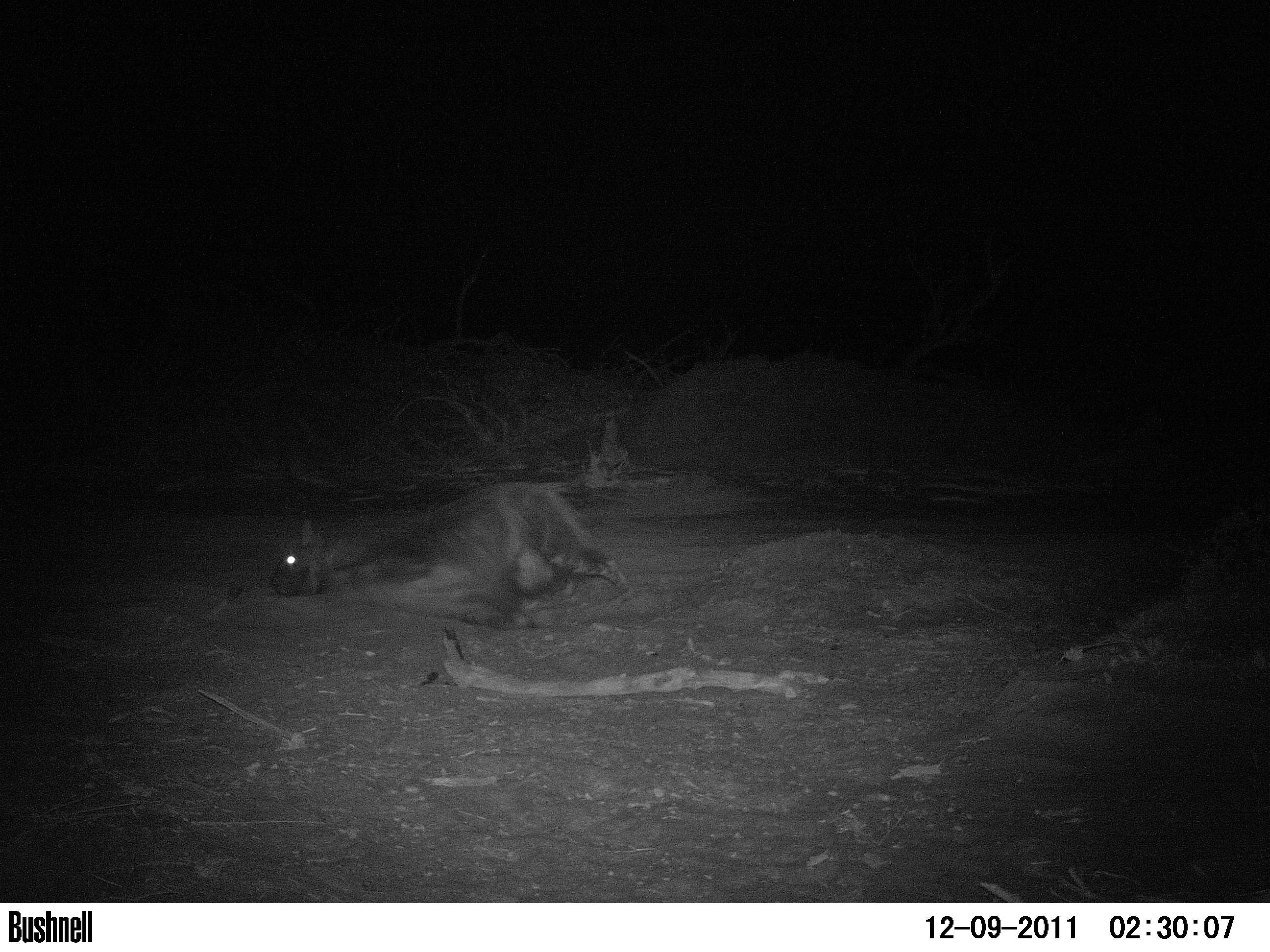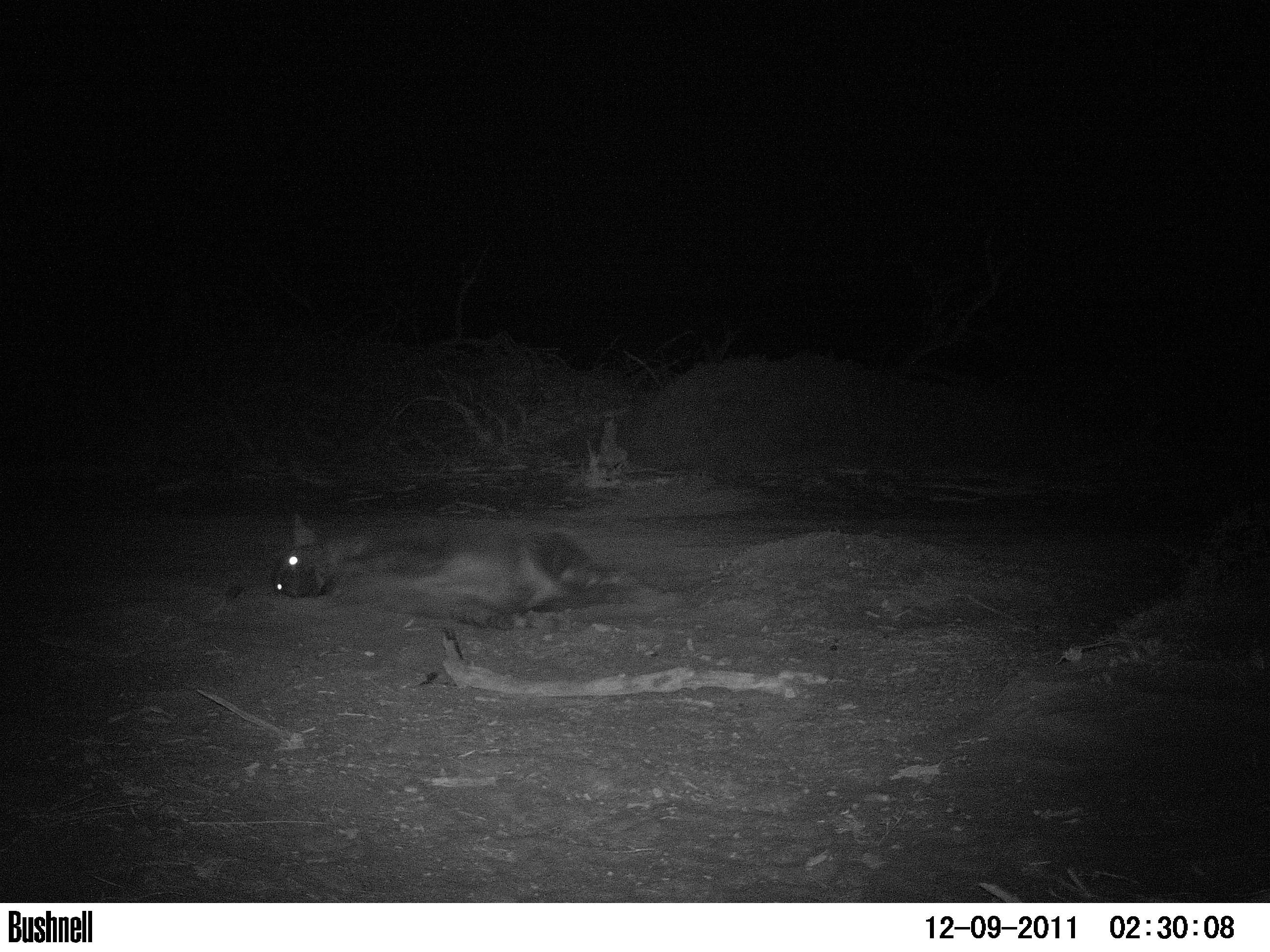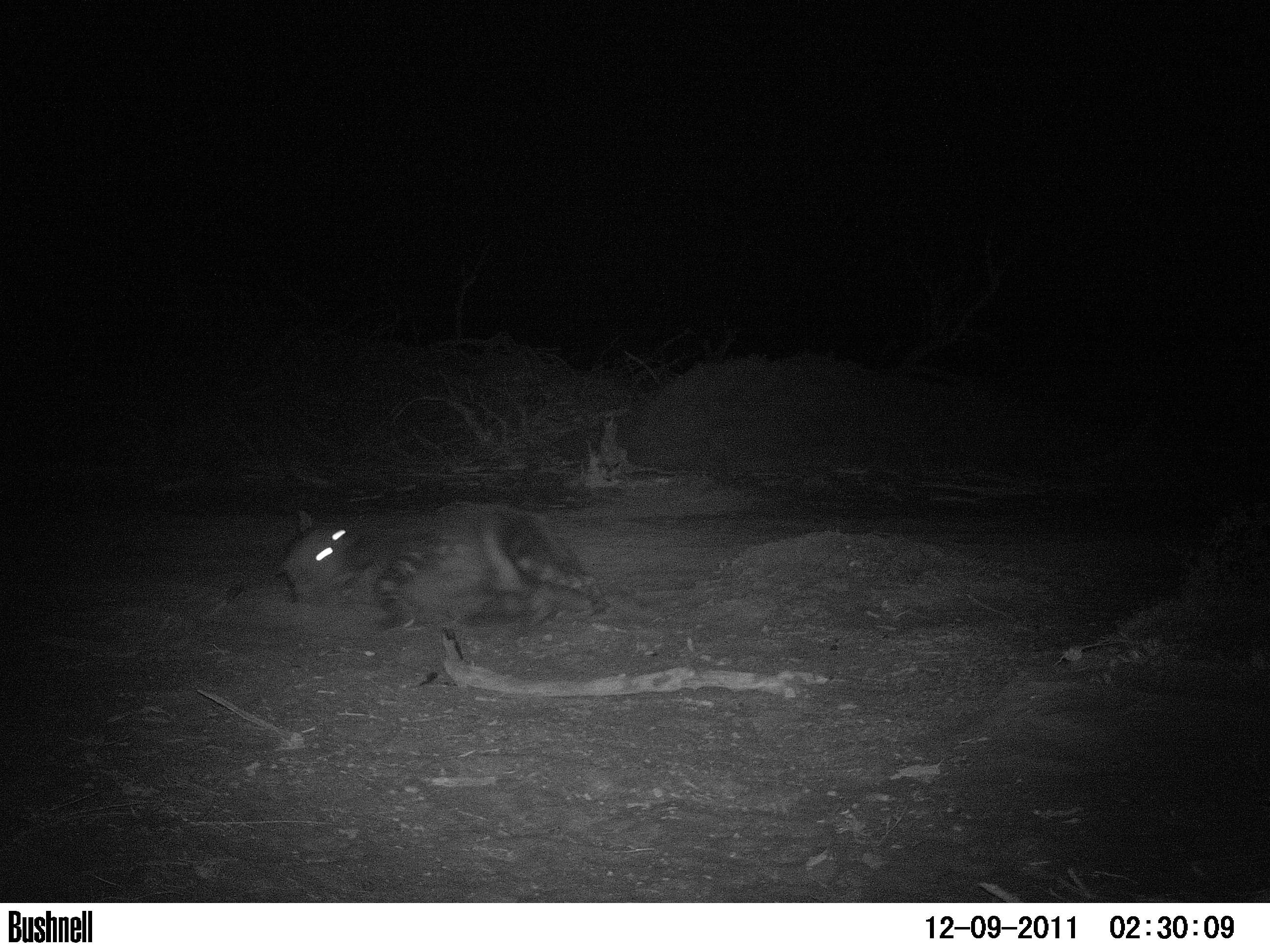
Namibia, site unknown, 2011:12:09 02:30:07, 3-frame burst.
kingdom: Animalia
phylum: Chordata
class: Mammalia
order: Carnivora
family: Hyaenidae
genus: Parahyaena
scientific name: Parahyaena brunnea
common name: brown hyena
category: hyaena brunnea